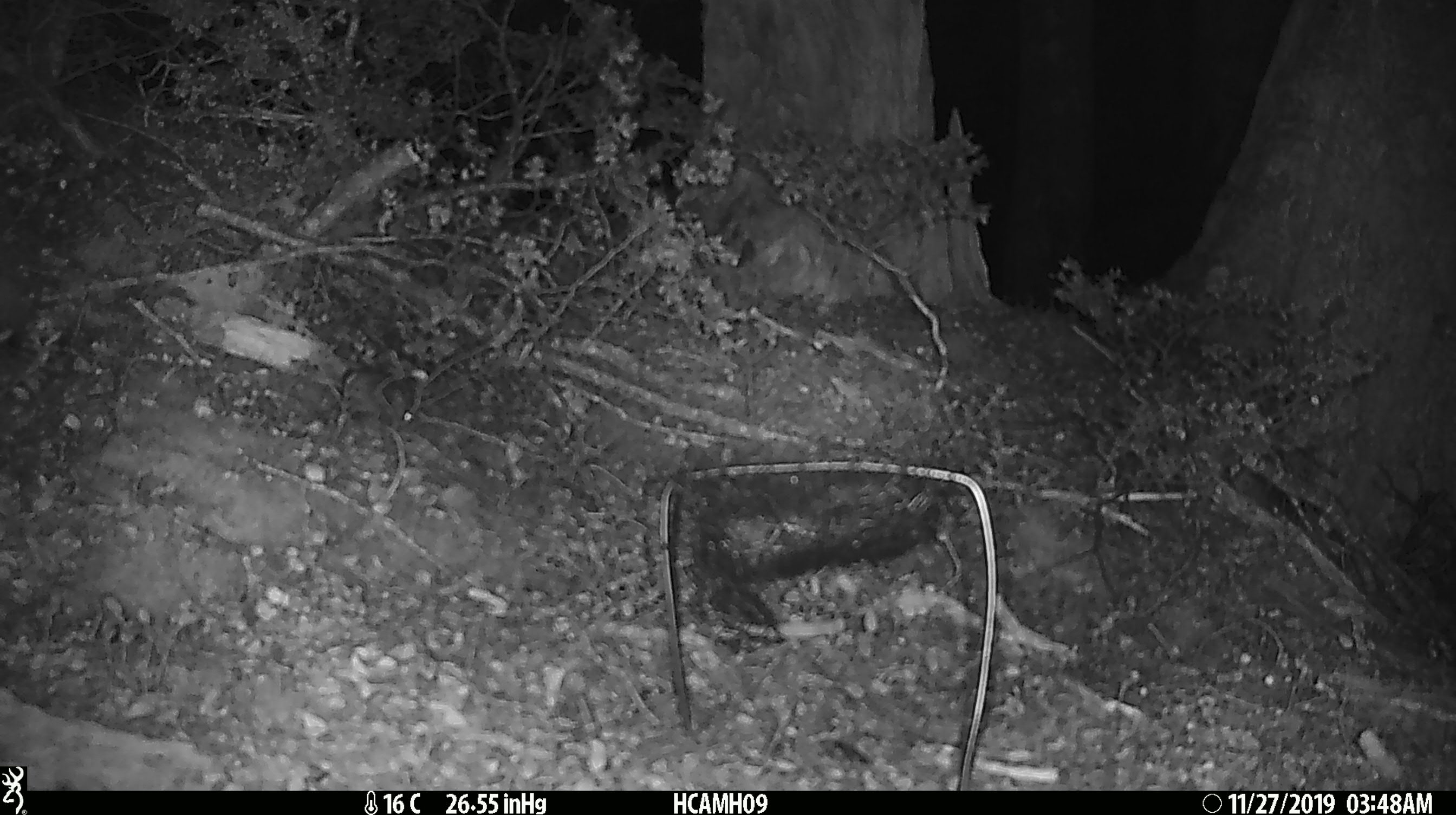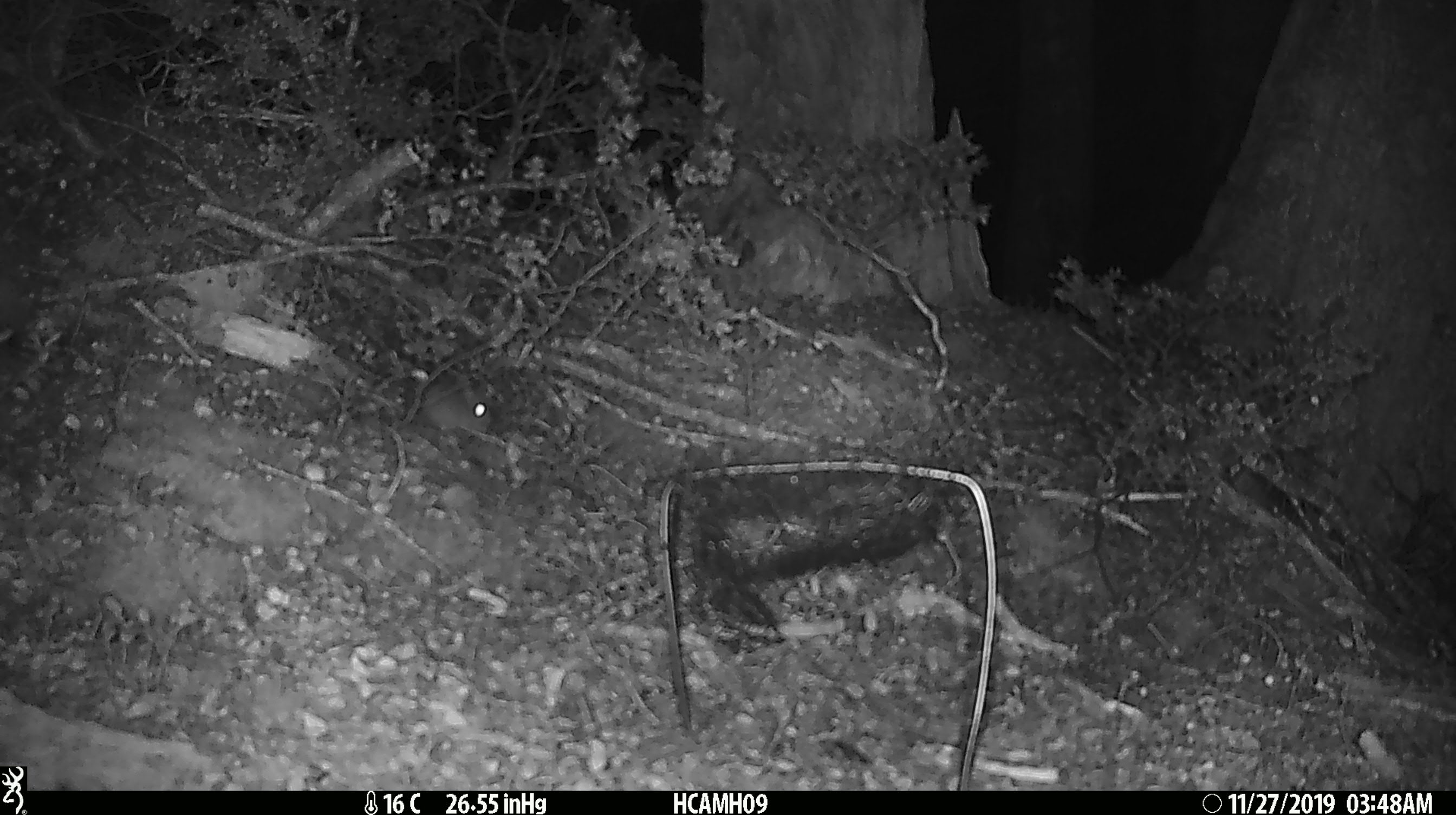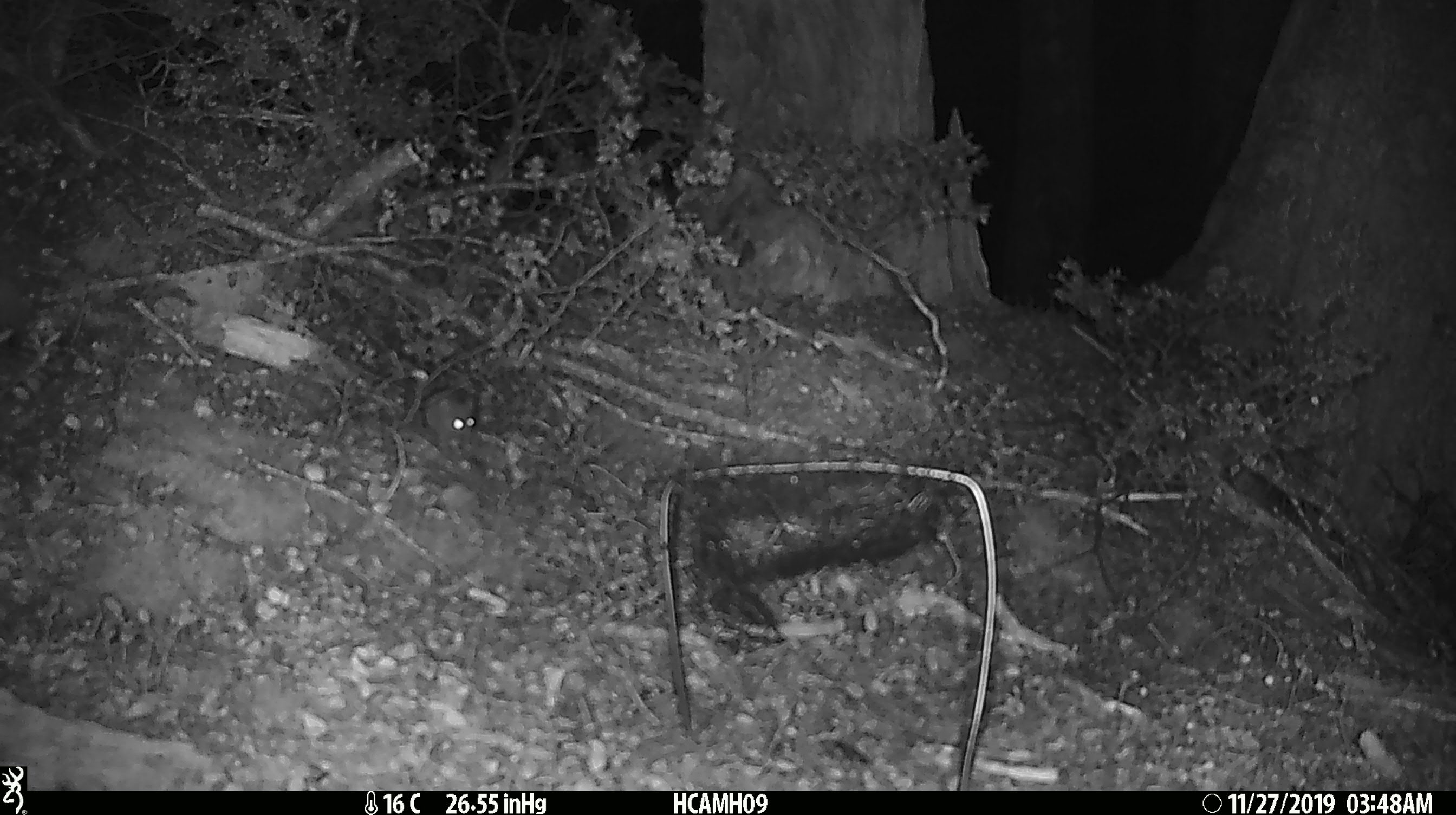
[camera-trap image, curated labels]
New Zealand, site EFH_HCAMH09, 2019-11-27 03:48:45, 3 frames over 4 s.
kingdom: Animalia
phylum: Chordata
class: Mammalia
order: Rodentia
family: Muridae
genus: Mus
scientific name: Mus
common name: mouse